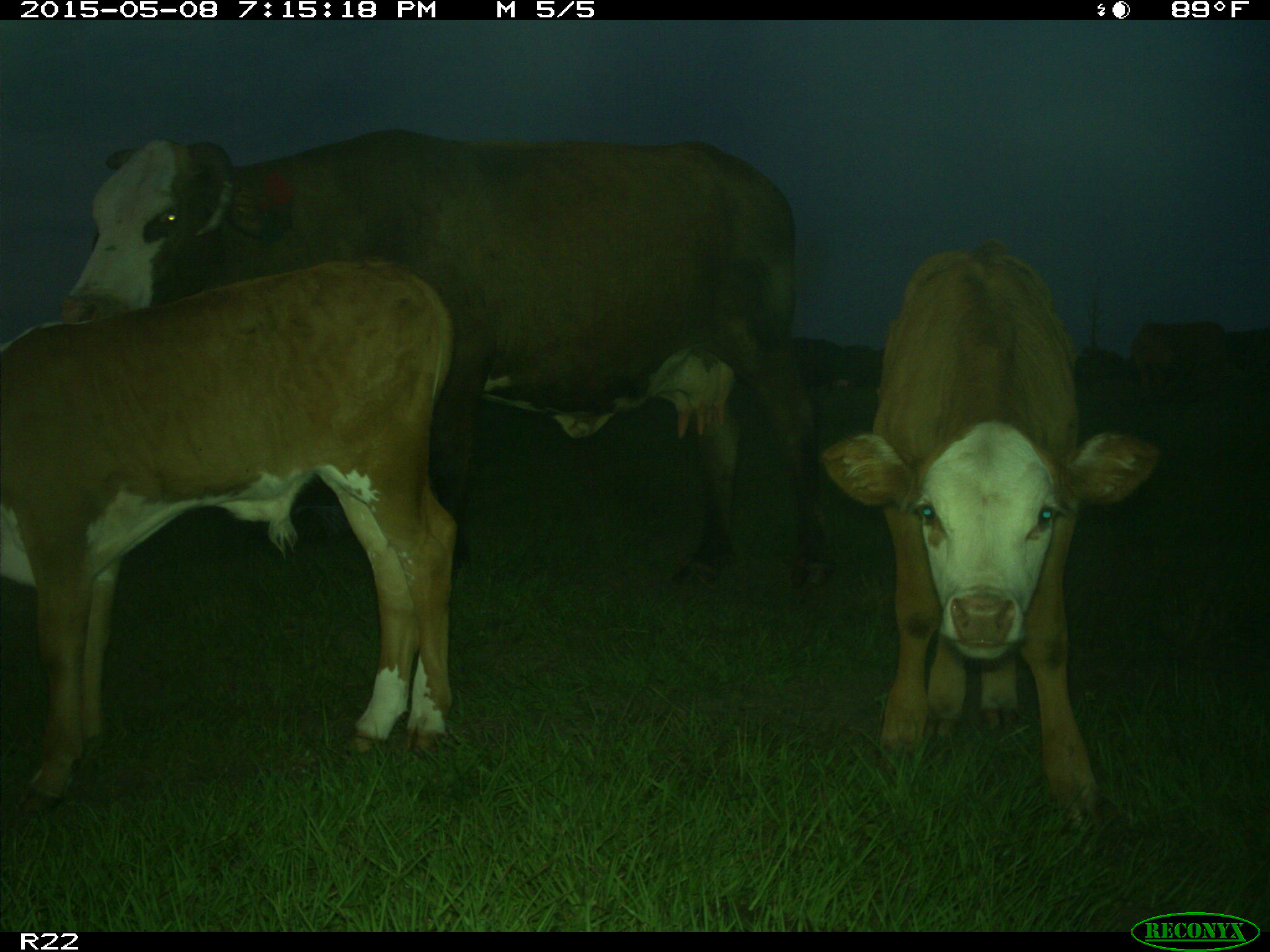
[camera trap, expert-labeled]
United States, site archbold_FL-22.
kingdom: Animalia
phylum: Chordata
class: Mammalia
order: Artiodactyla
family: Bovidae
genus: Bos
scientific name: Bos taurus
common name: domestic cow